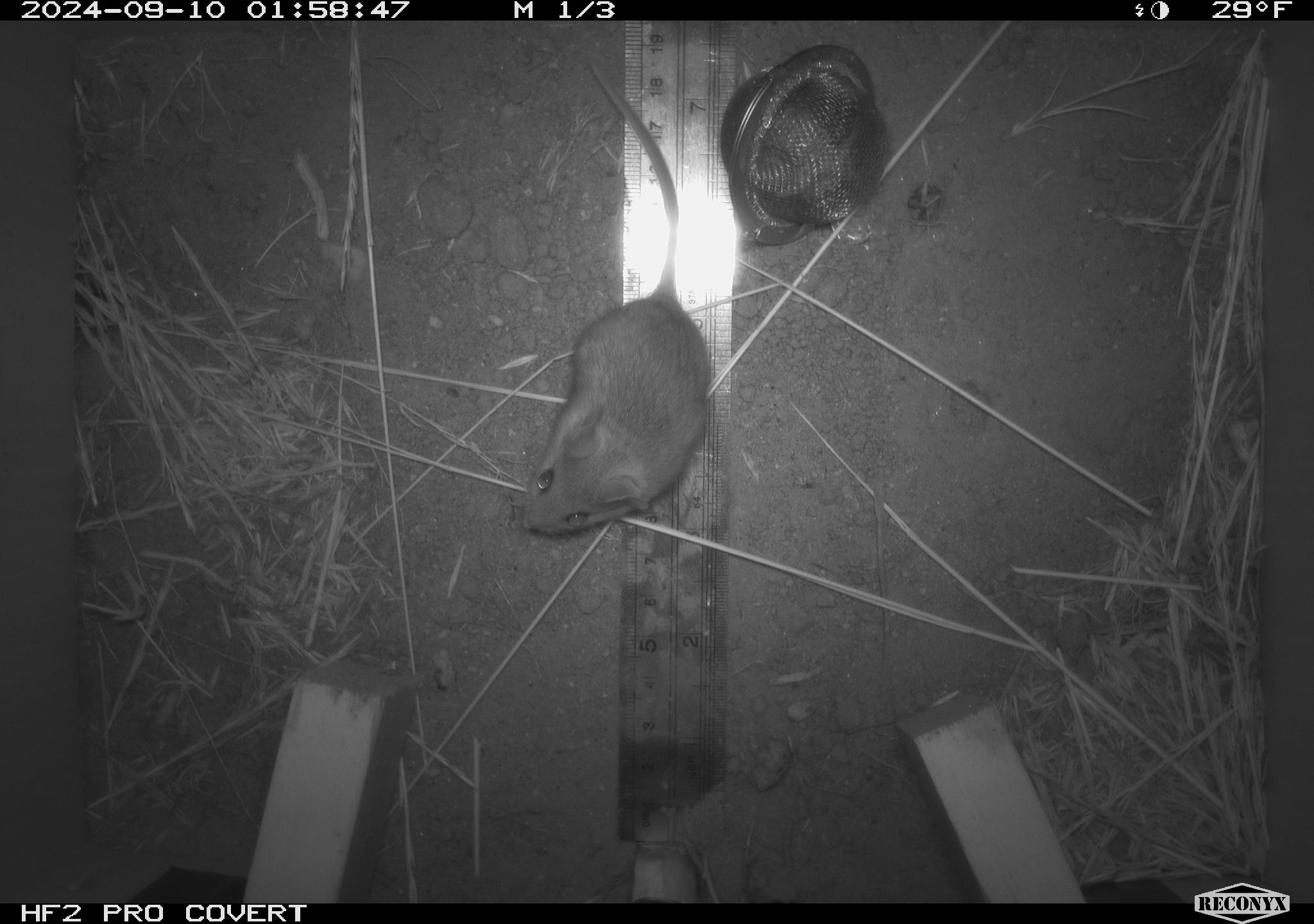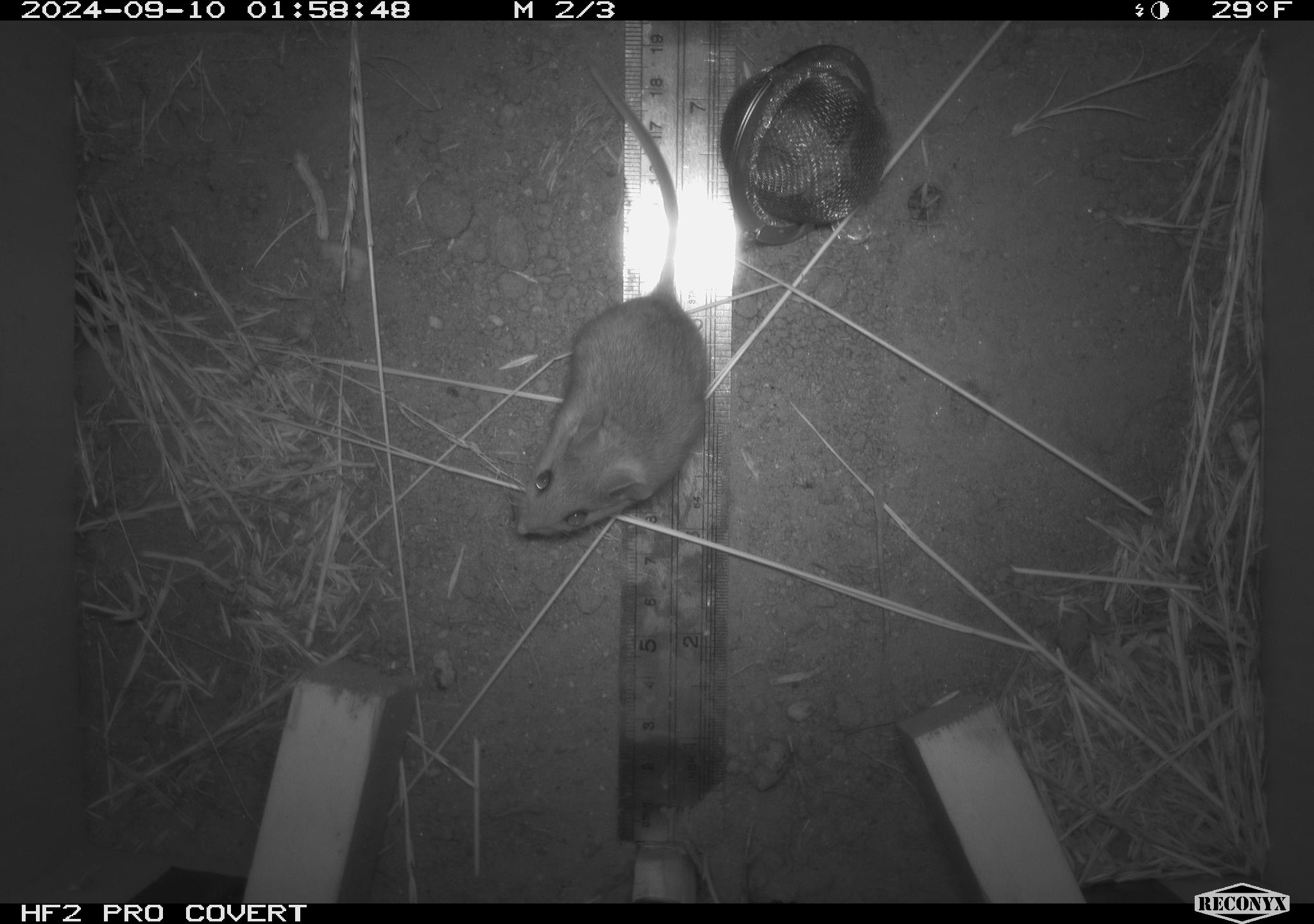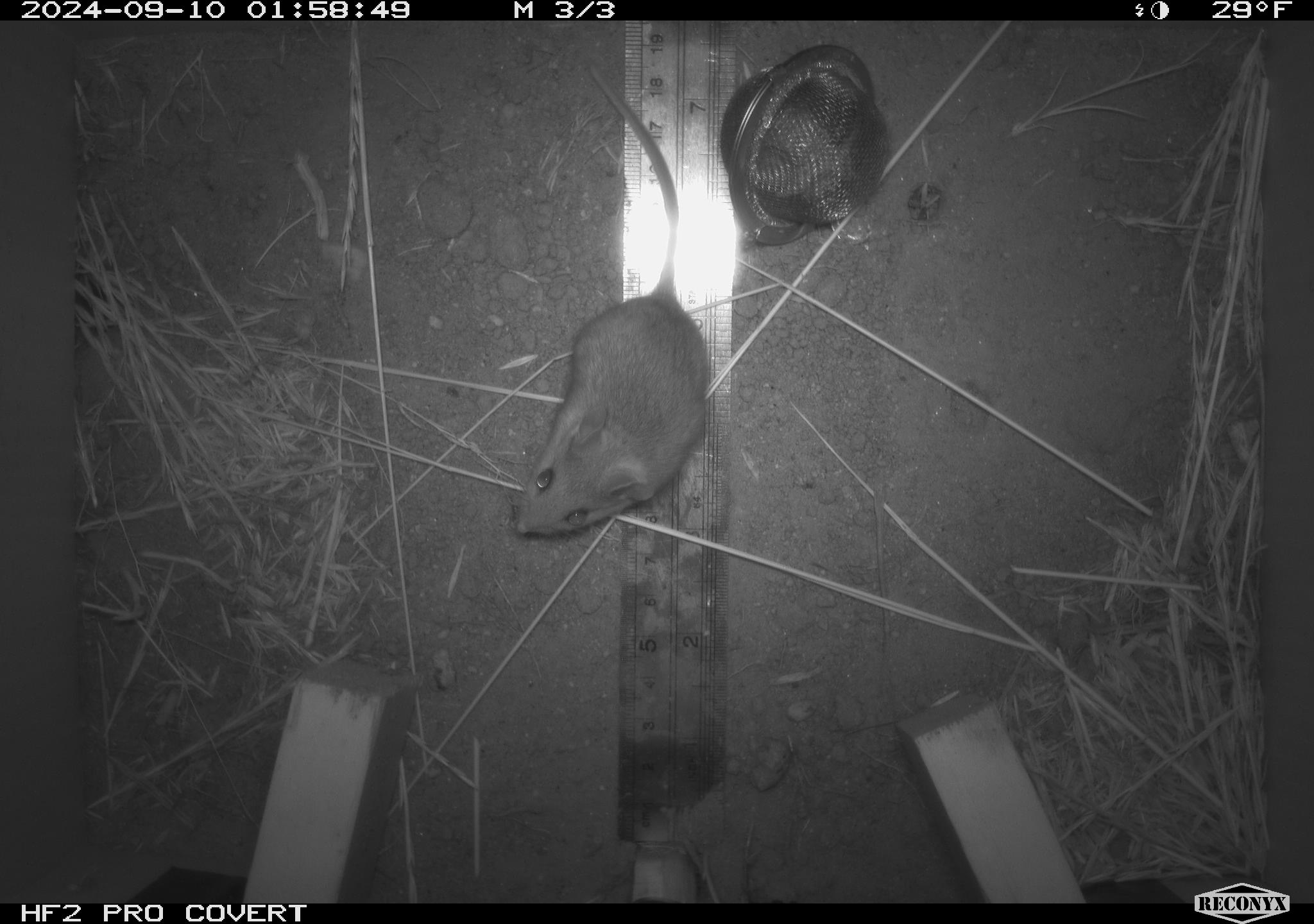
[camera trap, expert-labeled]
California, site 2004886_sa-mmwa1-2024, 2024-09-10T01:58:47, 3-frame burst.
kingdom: Animalia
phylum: Chordata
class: Mammalia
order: Rodentia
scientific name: Rodentia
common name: mouse species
Mouse species (Rodentia).